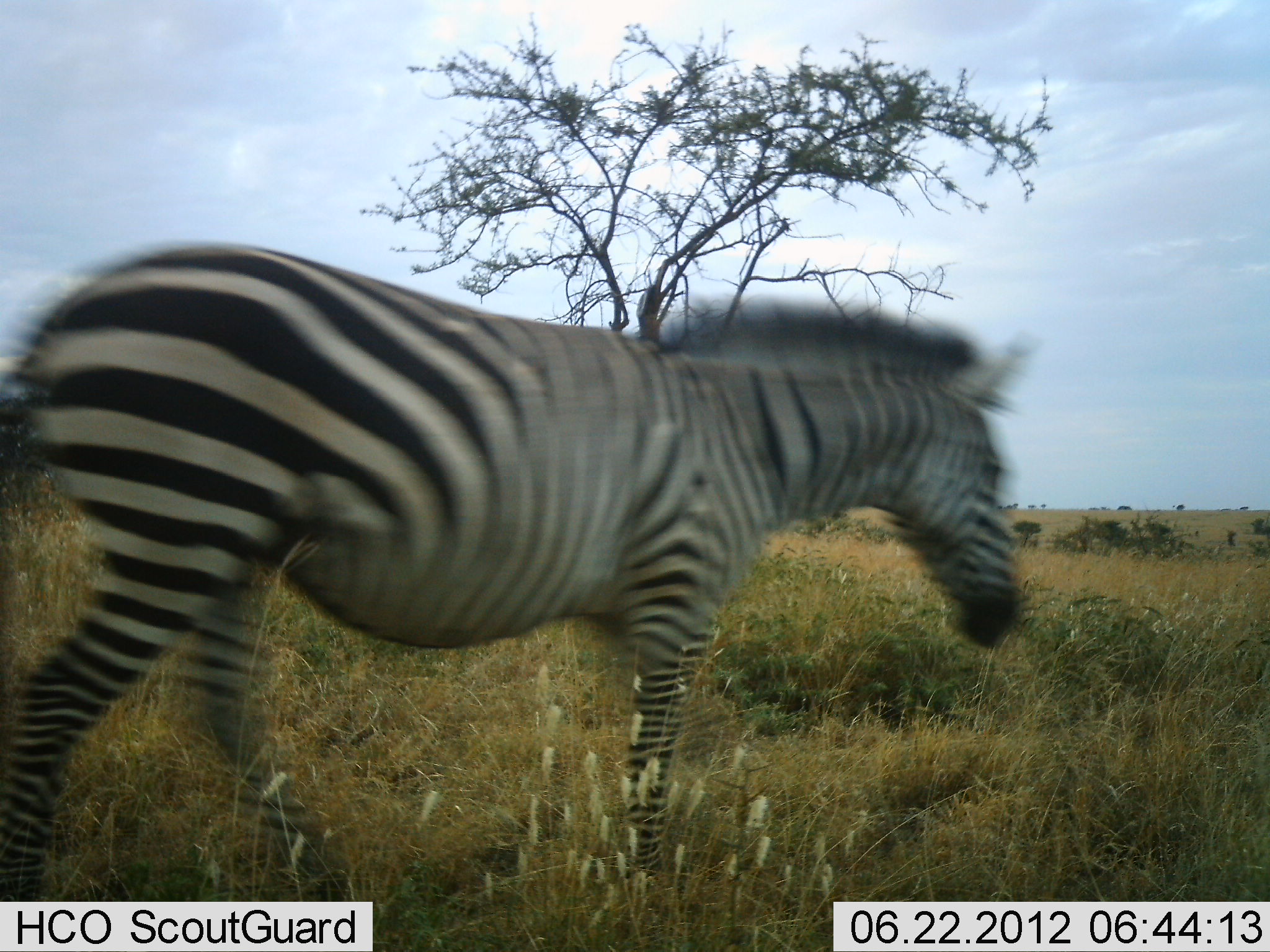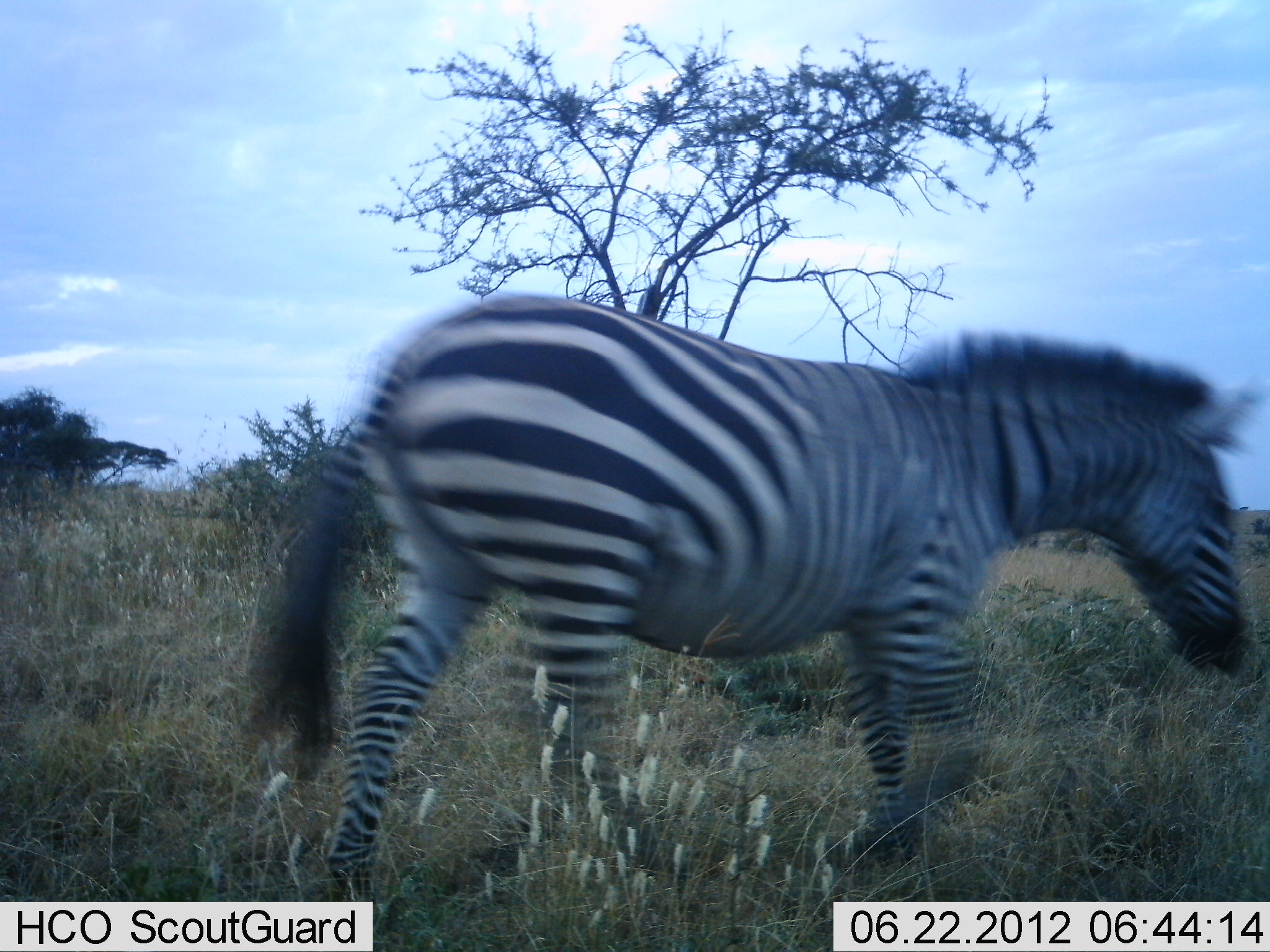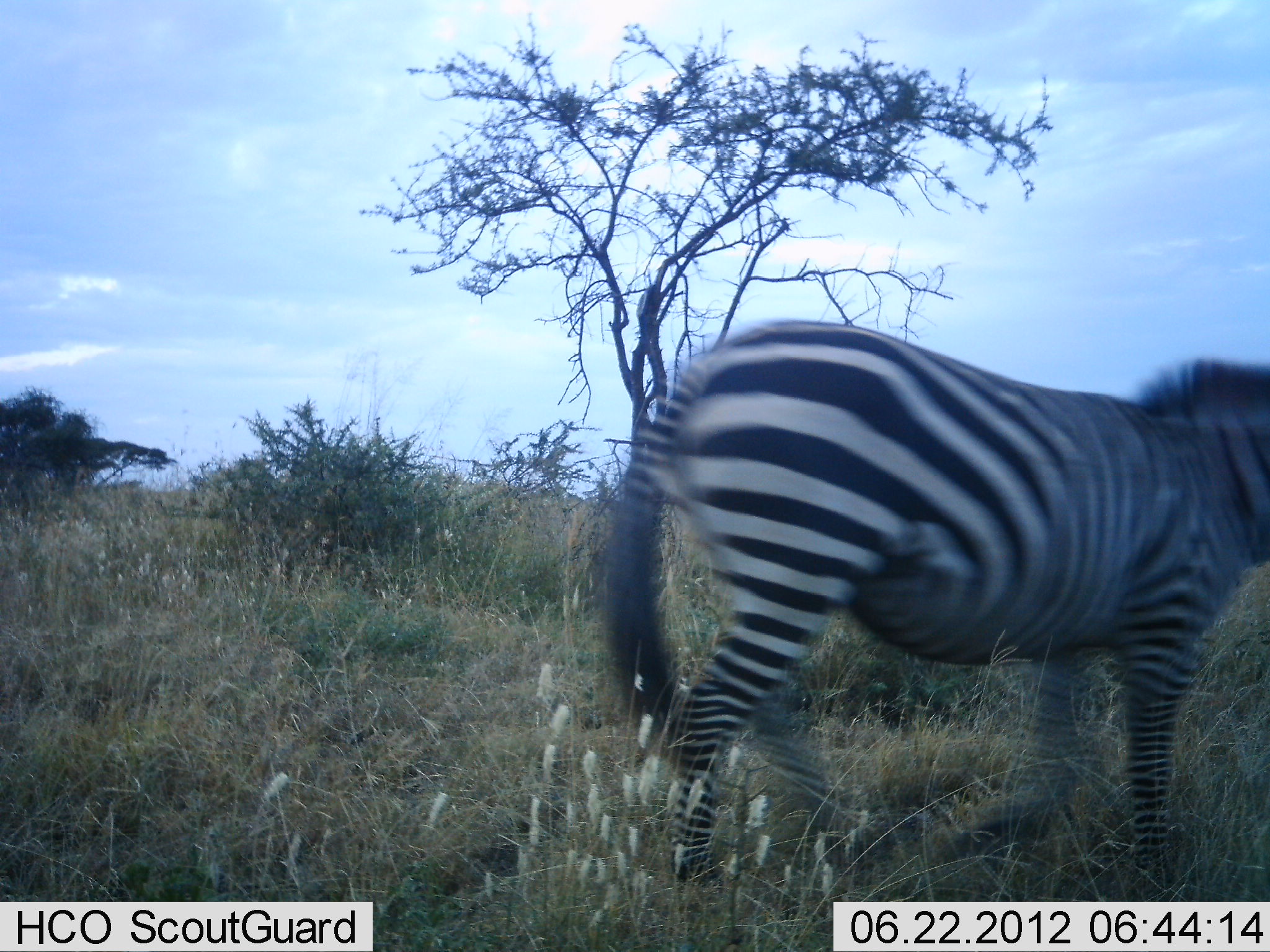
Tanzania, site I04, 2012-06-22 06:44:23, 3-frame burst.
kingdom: Animalia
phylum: Chordata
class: Mammalia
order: Perissodactyla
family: Equidae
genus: Equus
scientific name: Equus quagga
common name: plains zebra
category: zebra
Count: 1.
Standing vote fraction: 0%.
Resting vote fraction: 0%.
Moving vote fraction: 100%.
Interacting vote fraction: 0%.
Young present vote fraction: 0%.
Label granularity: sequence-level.